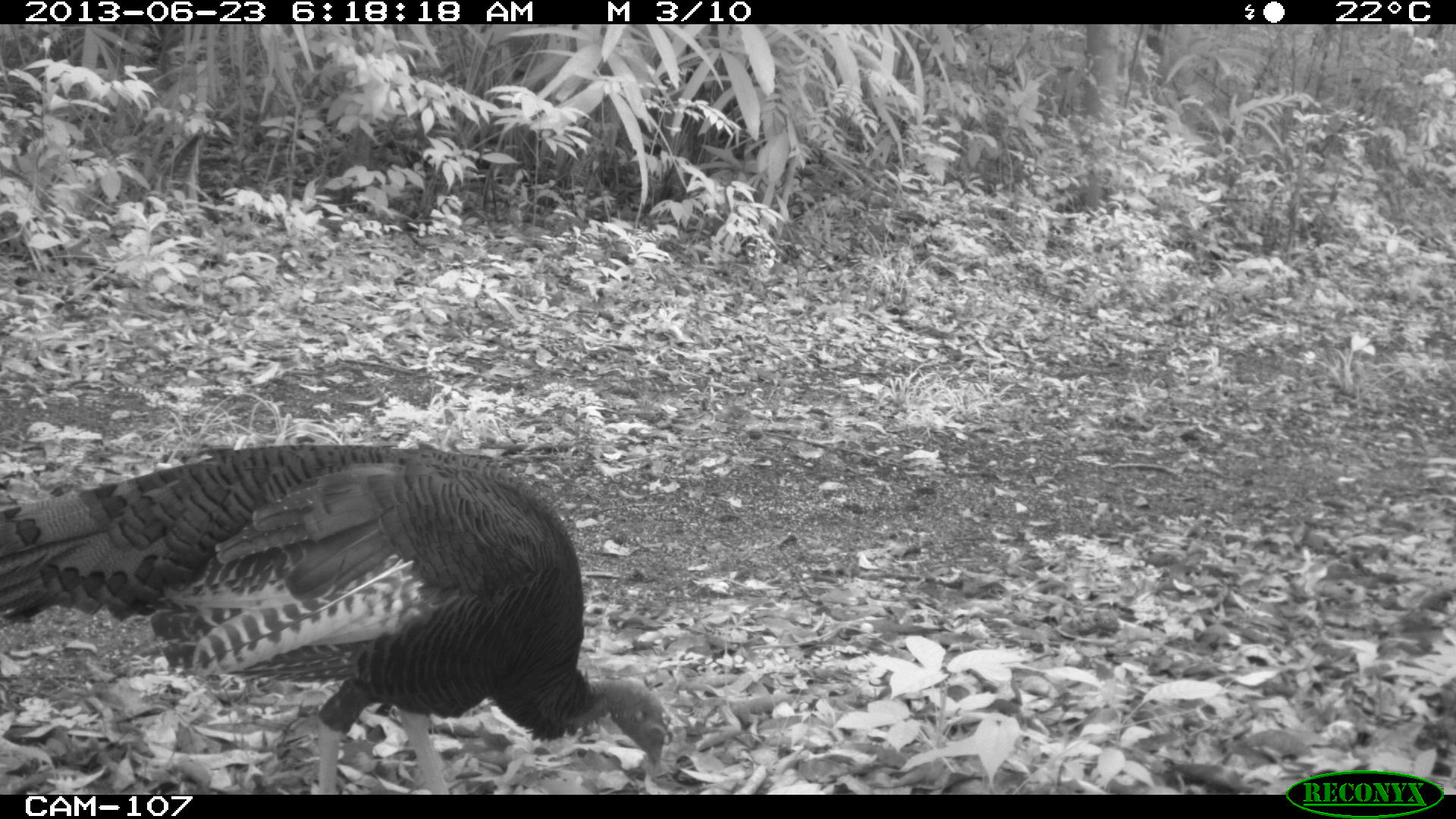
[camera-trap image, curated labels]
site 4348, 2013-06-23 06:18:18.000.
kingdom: Animalia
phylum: Chordata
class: Aves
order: Galliformes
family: Phasianidae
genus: Meleagris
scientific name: Meleagris ocellata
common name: ocellated turkey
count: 2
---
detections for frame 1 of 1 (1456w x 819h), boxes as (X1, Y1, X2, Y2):
meleagris ocellata: (0, 440, 671, 791)